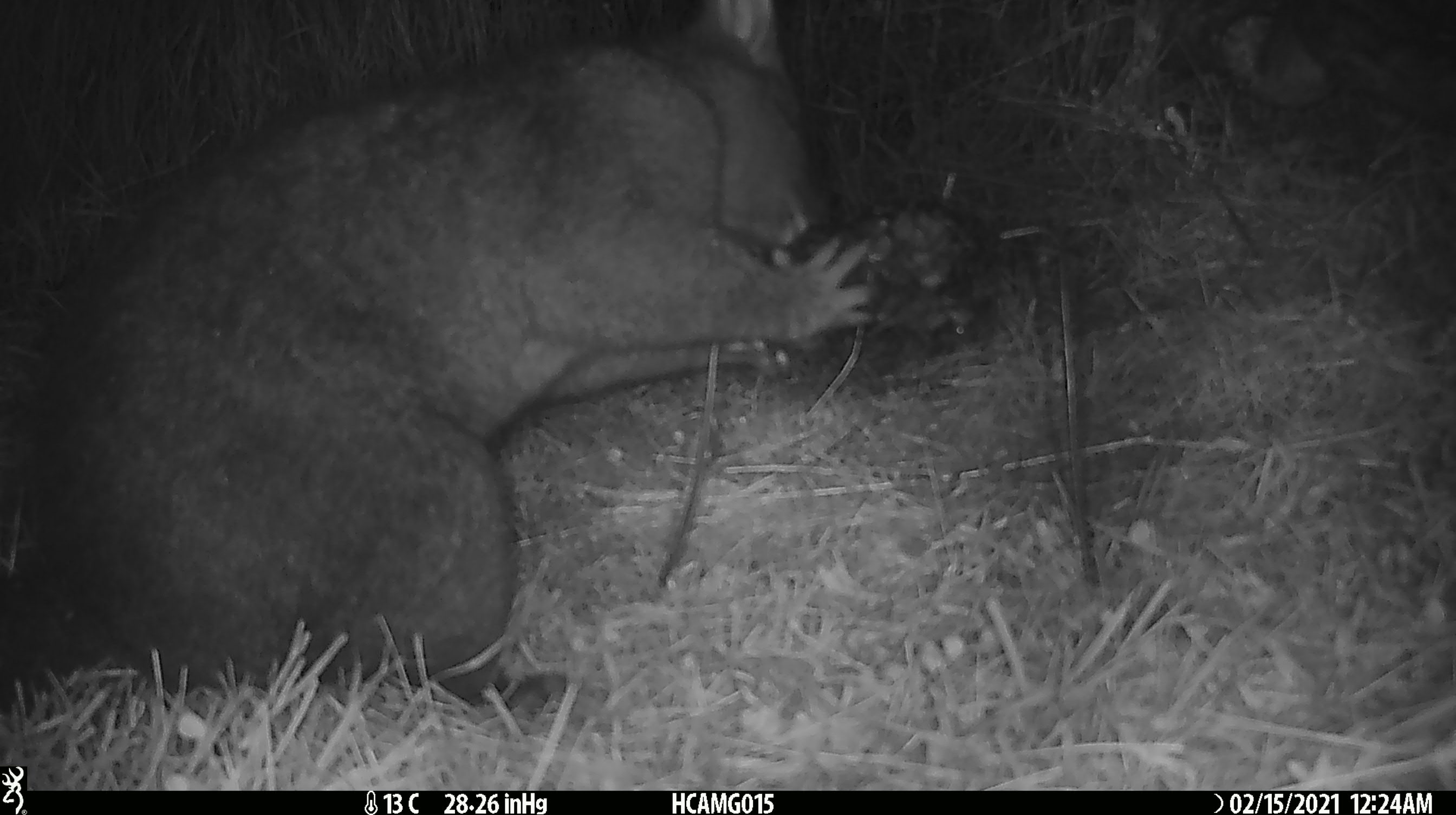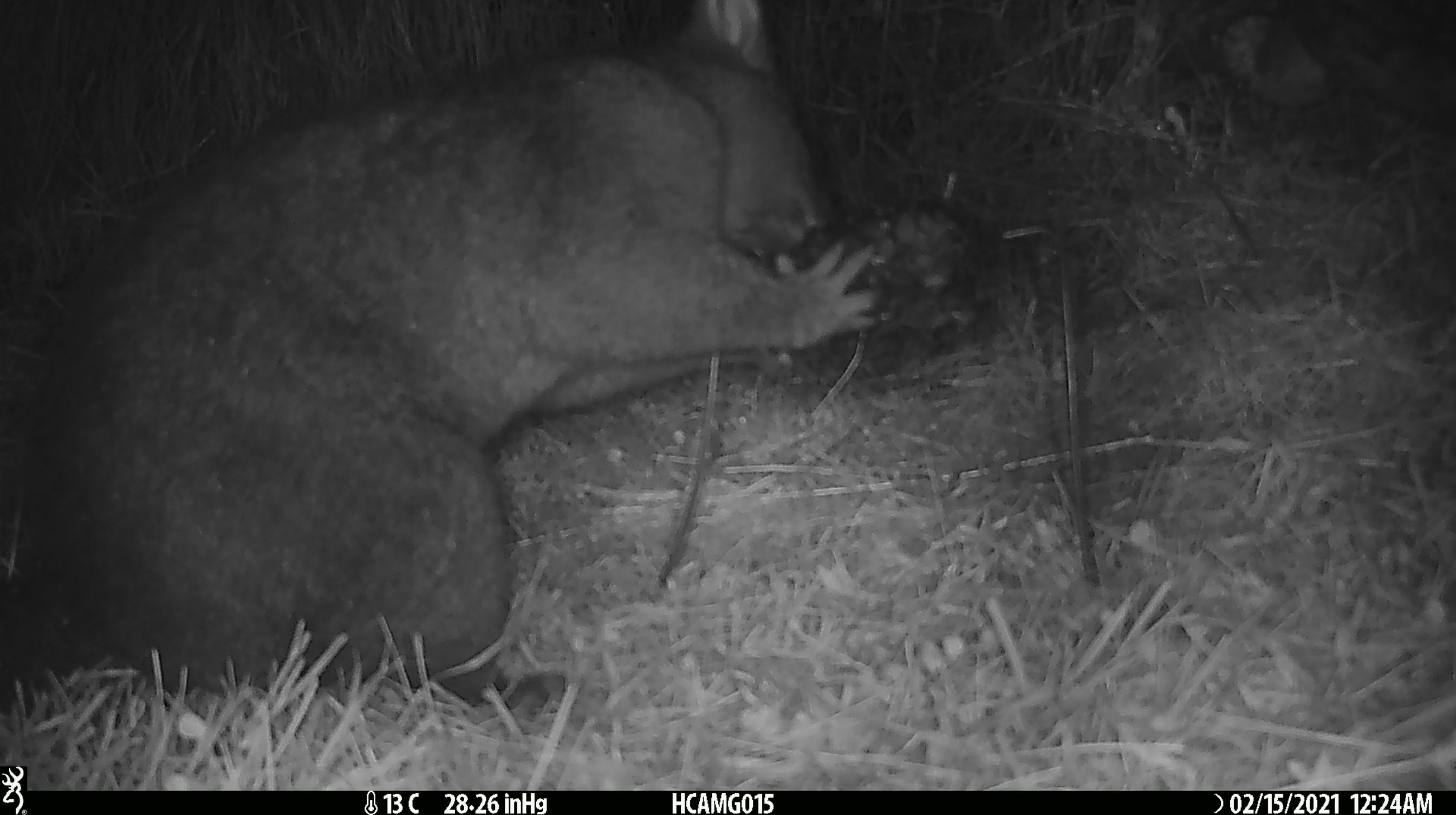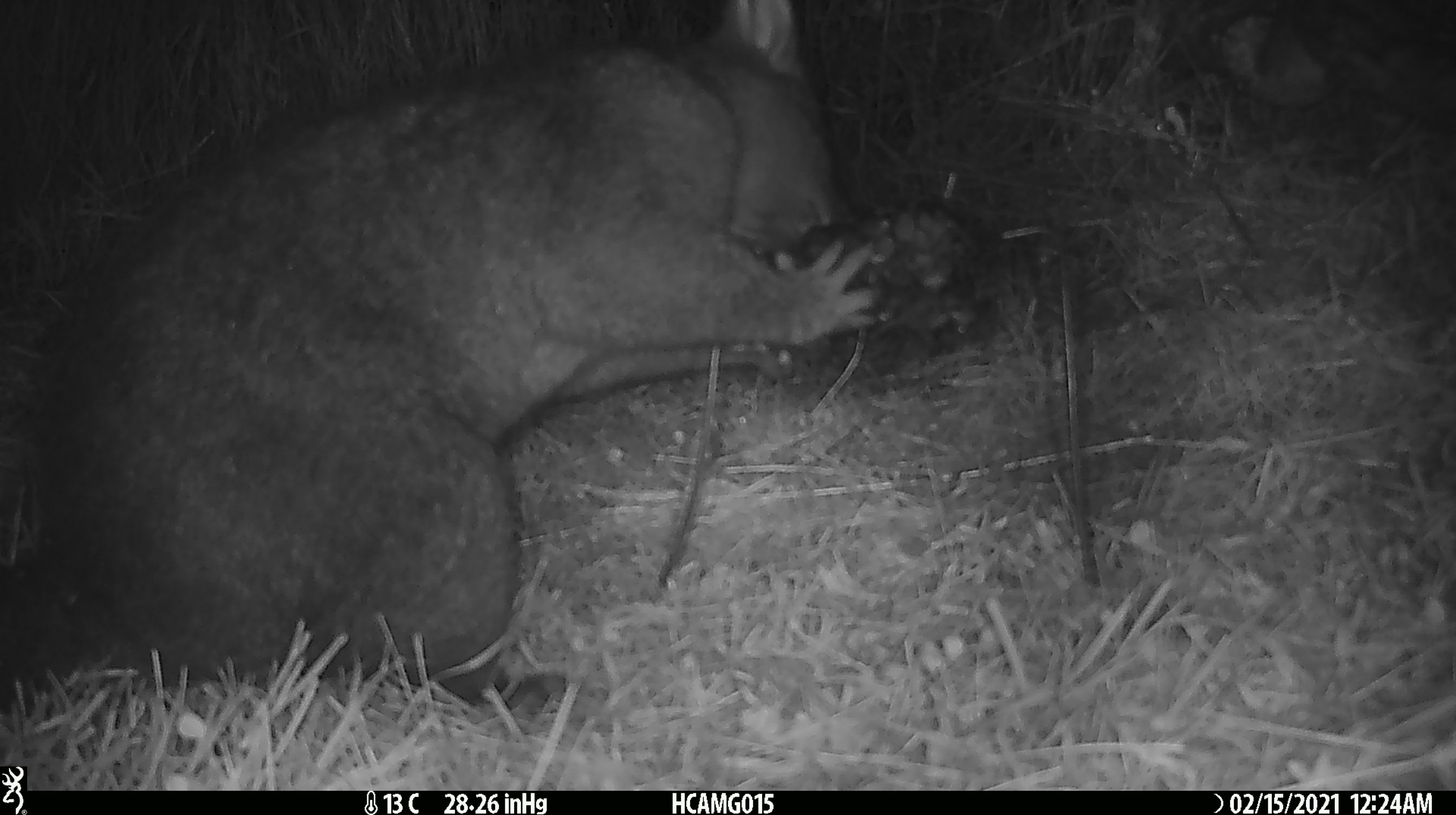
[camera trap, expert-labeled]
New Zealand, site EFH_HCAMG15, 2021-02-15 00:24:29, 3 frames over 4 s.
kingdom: Animalia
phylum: Chordata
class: Mammalia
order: Diprotodontia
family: Phalangeridae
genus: Trichosurus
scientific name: Trichosurus vulpecula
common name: common brushtail possum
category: possum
Possum (common brushtail possum) (Trichosurus vulpecula).